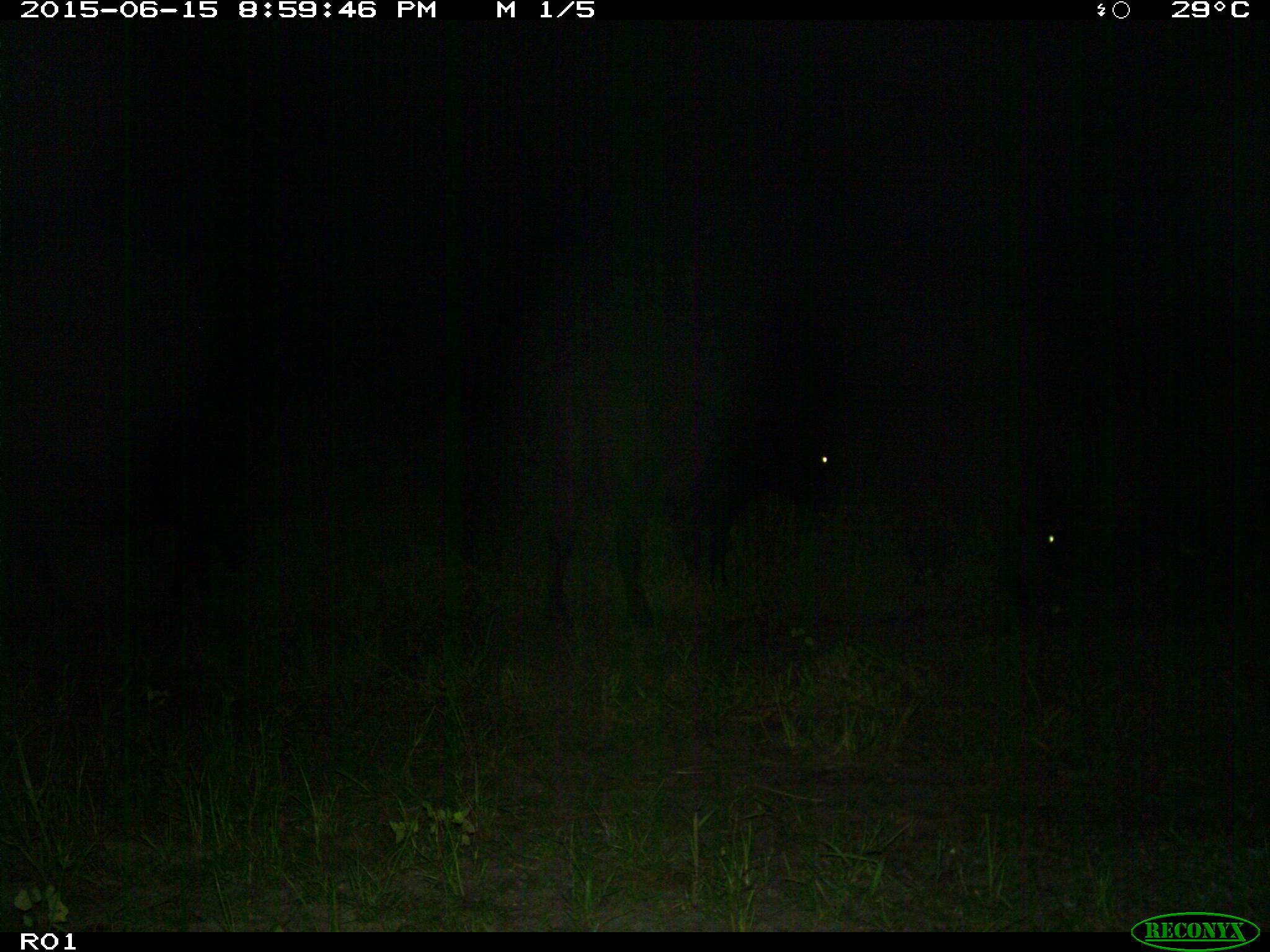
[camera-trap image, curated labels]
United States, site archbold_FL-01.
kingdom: Animalia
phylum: Chordata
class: Mammalia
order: Artiodactyla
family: Bovidae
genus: Bos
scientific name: Bos taurus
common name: domestic cow